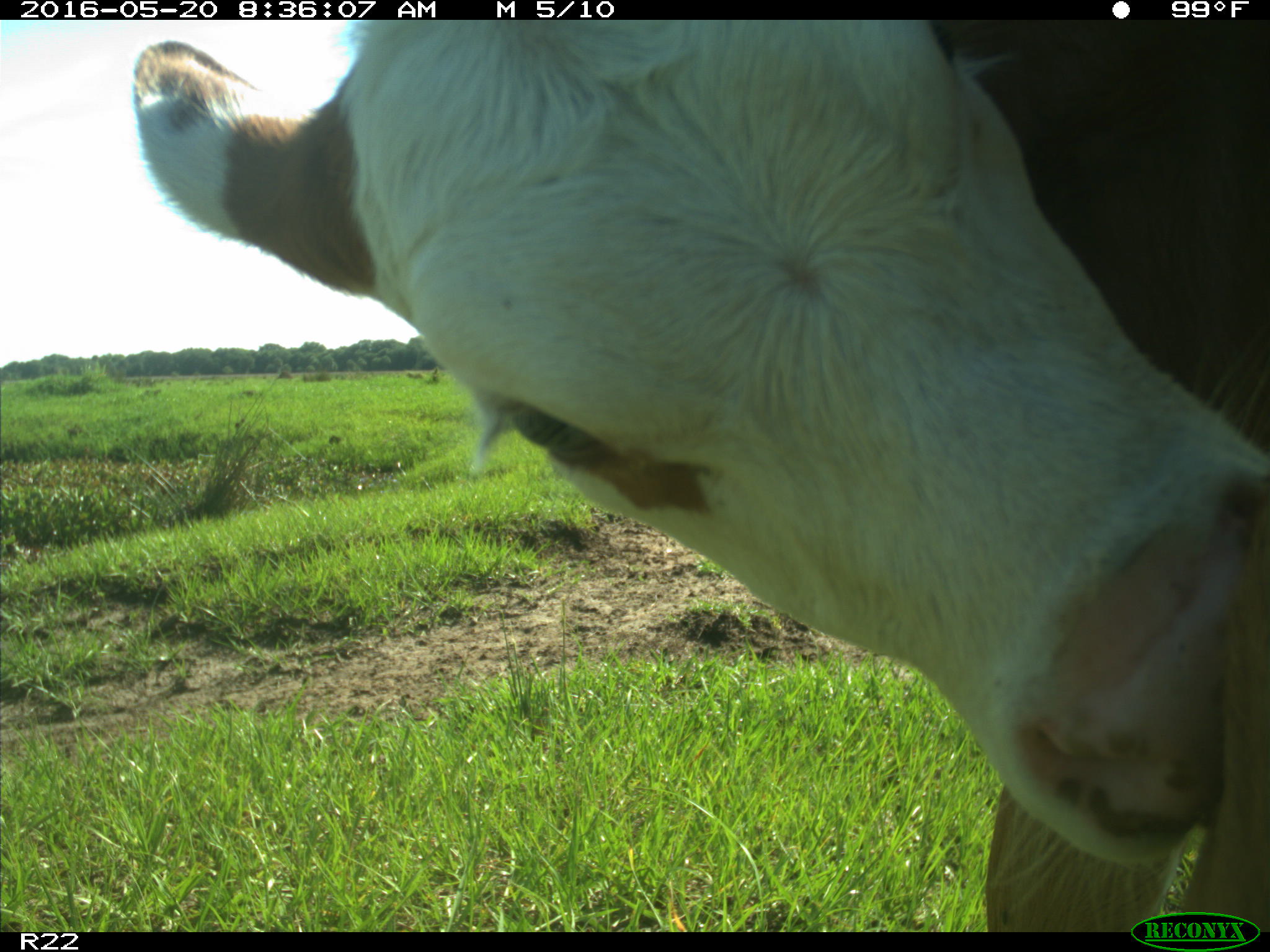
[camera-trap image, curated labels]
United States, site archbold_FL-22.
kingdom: Animalia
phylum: Chordata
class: Mammalia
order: Artiodactyla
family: Bovidae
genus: Bos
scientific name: Bos taurus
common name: domestic cow